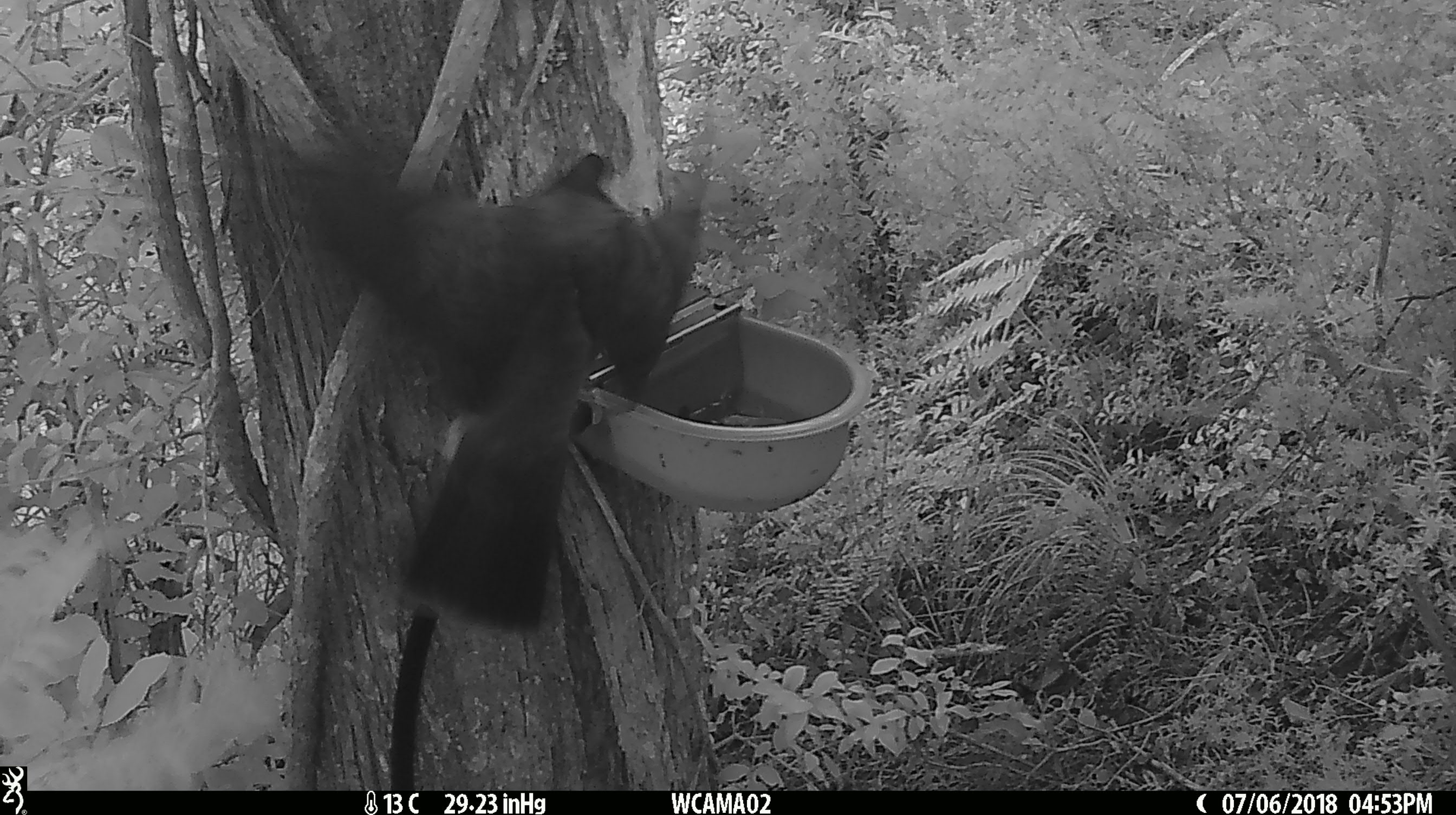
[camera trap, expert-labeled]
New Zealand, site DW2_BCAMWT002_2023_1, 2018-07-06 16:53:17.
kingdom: Animalia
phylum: Chordata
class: Aves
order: Columbiformes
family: Columbidae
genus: Hemiphaga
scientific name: Hemiphaga novaeseelandiae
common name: new zealand pigeon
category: kereru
Kereru (new zealand pigeon) (Hemiphaga novaeseelandiae).